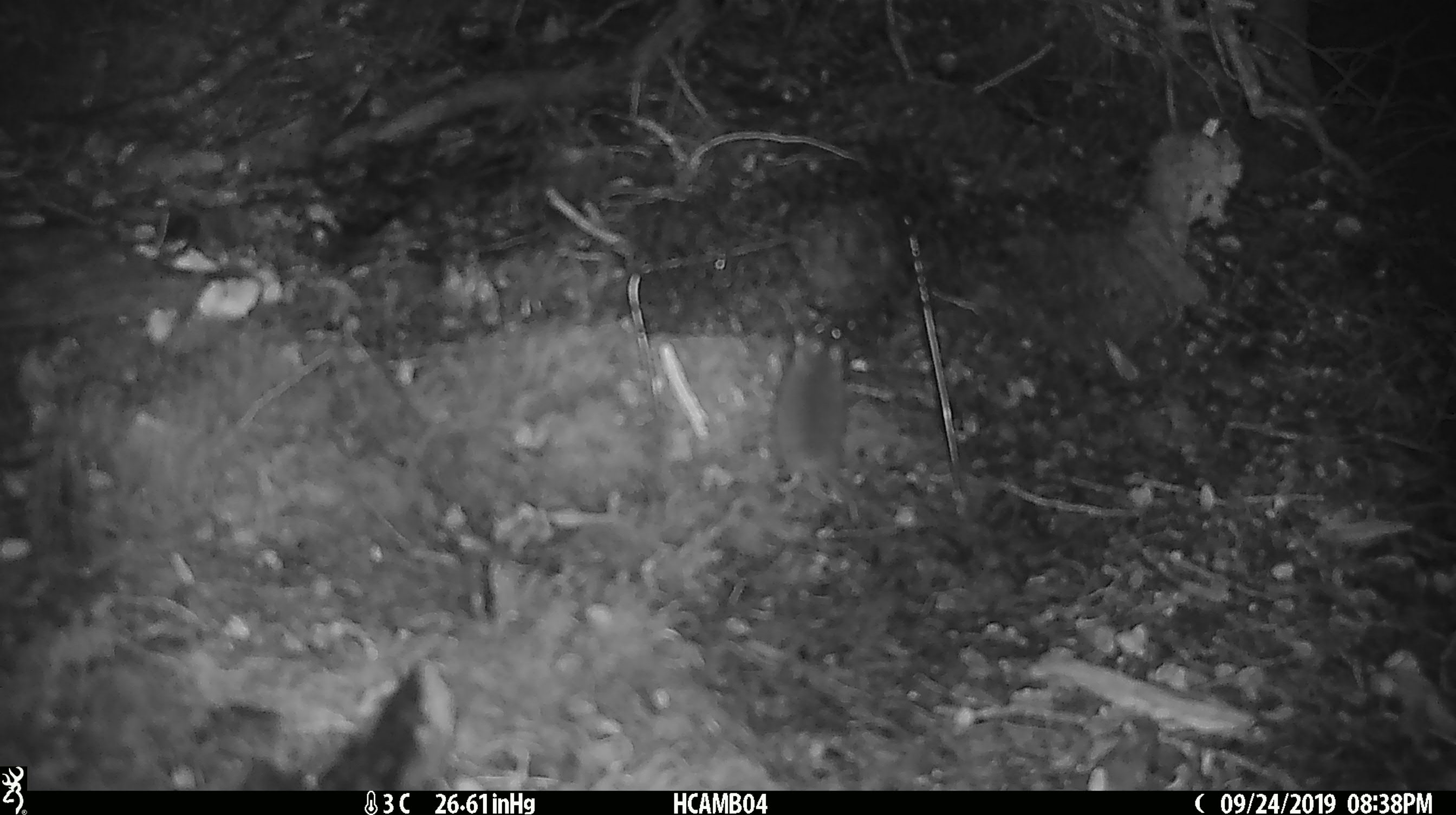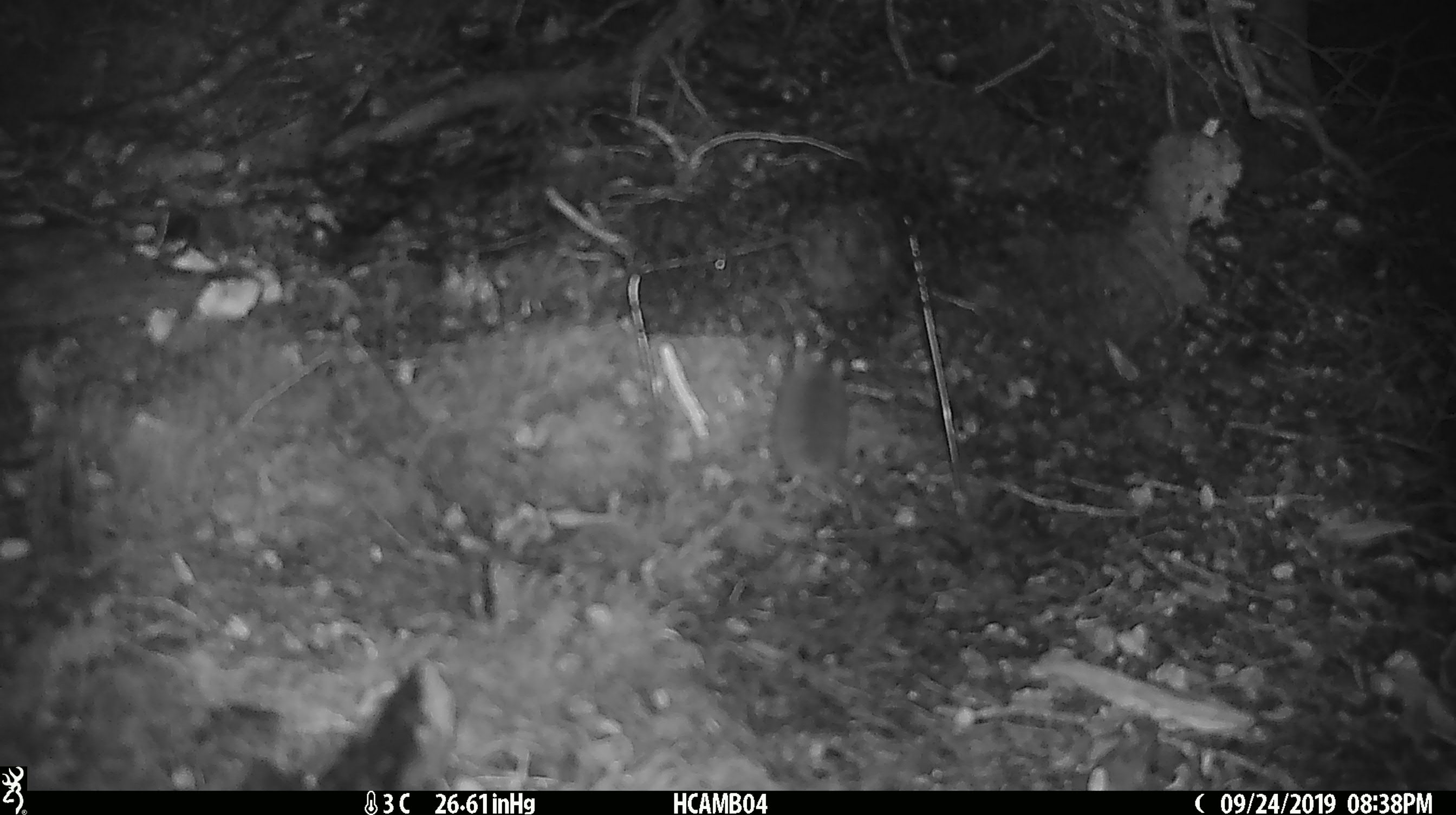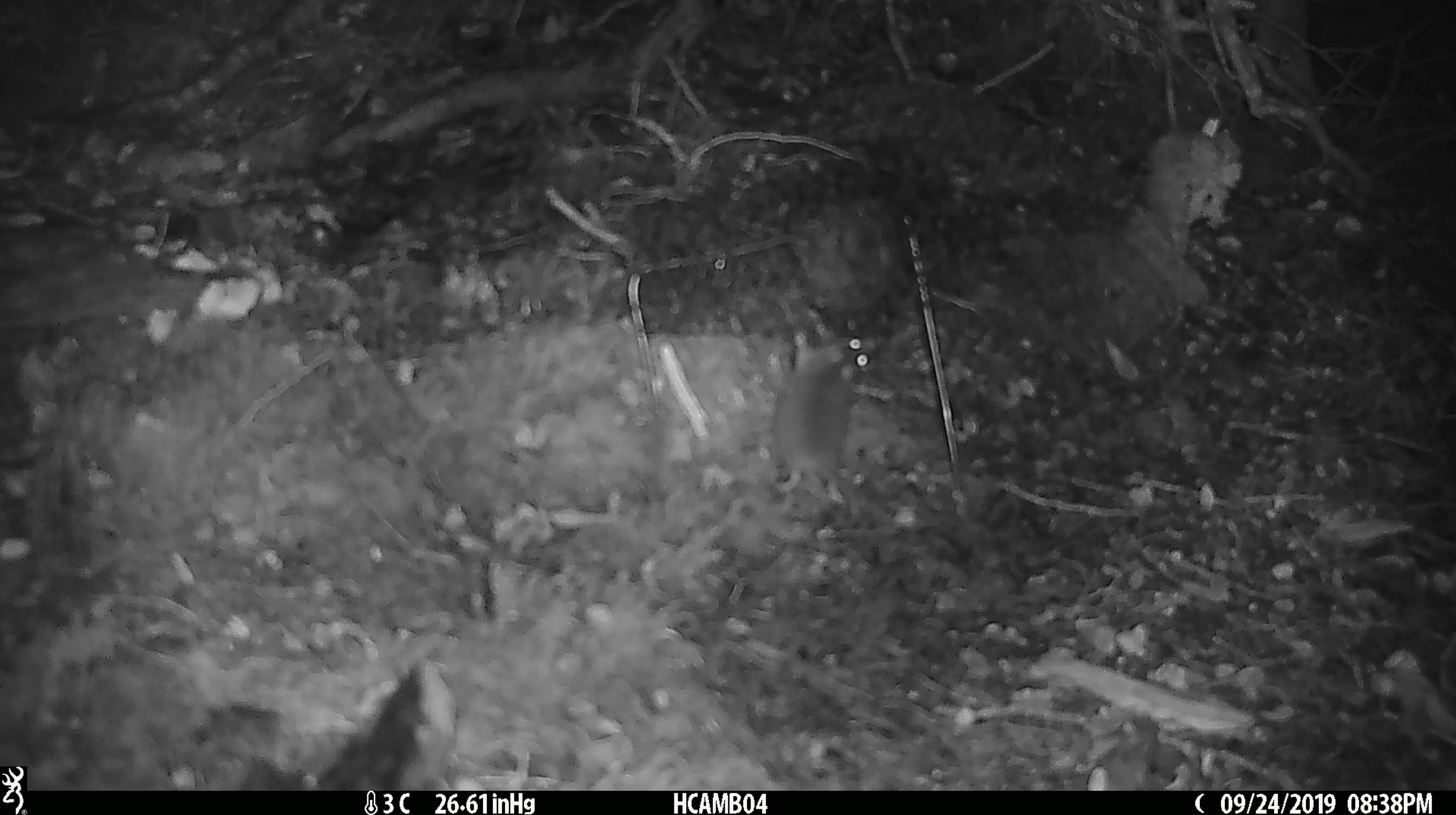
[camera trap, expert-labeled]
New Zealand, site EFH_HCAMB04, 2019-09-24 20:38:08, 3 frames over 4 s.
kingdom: Animalia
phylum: Chordata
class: Mammalia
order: Rodentia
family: Muridae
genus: Mus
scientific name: Mus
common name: mouse